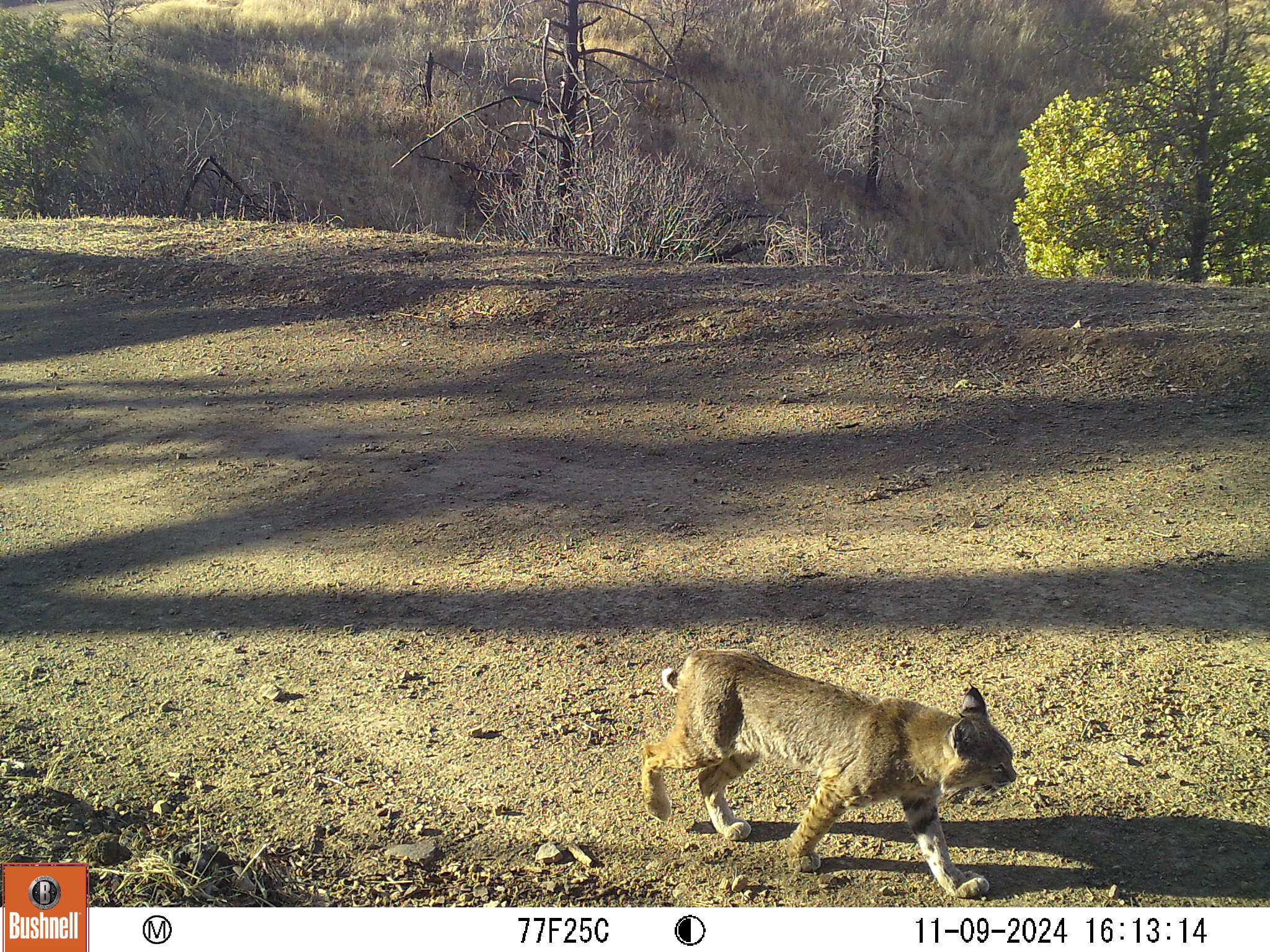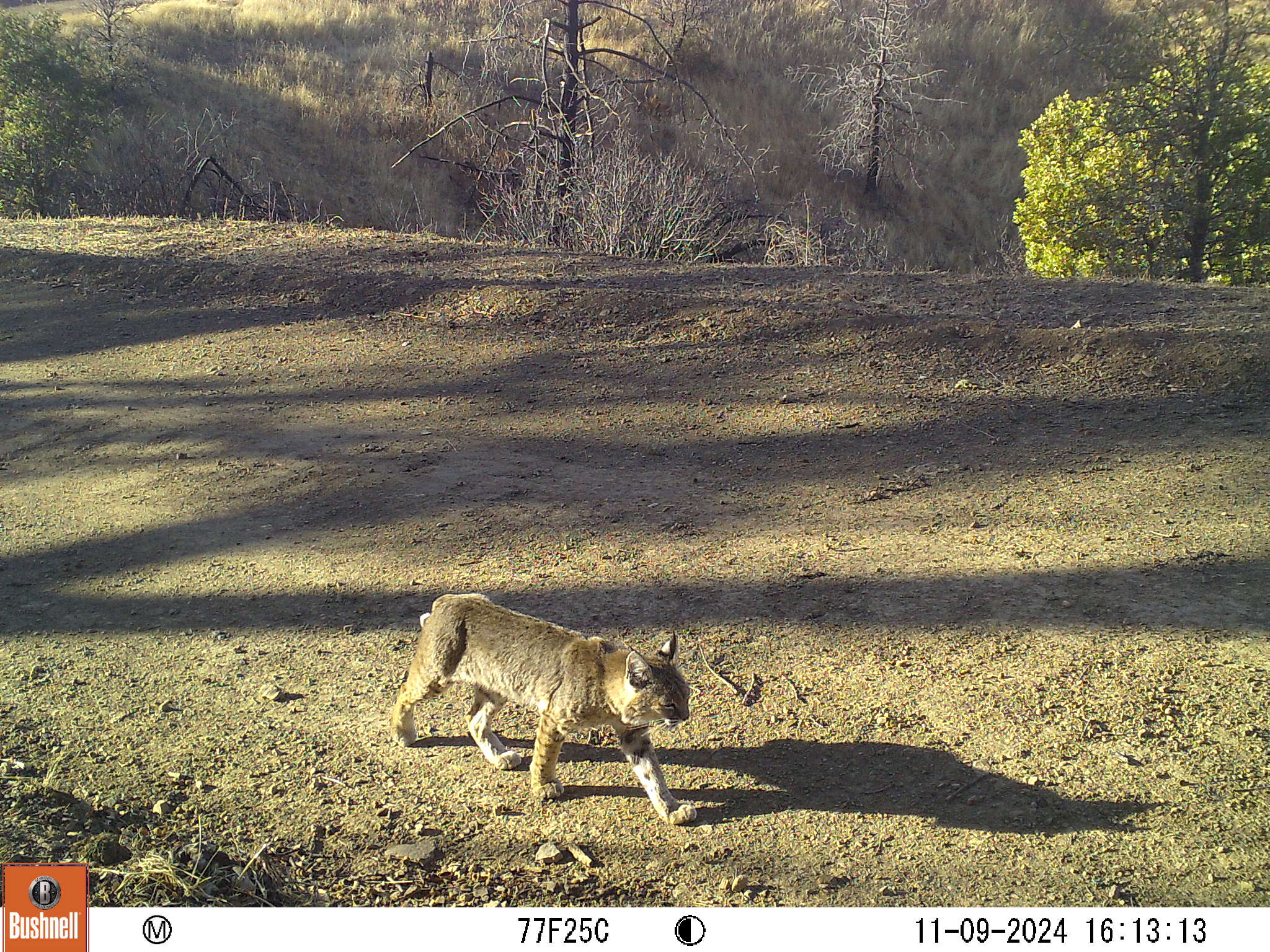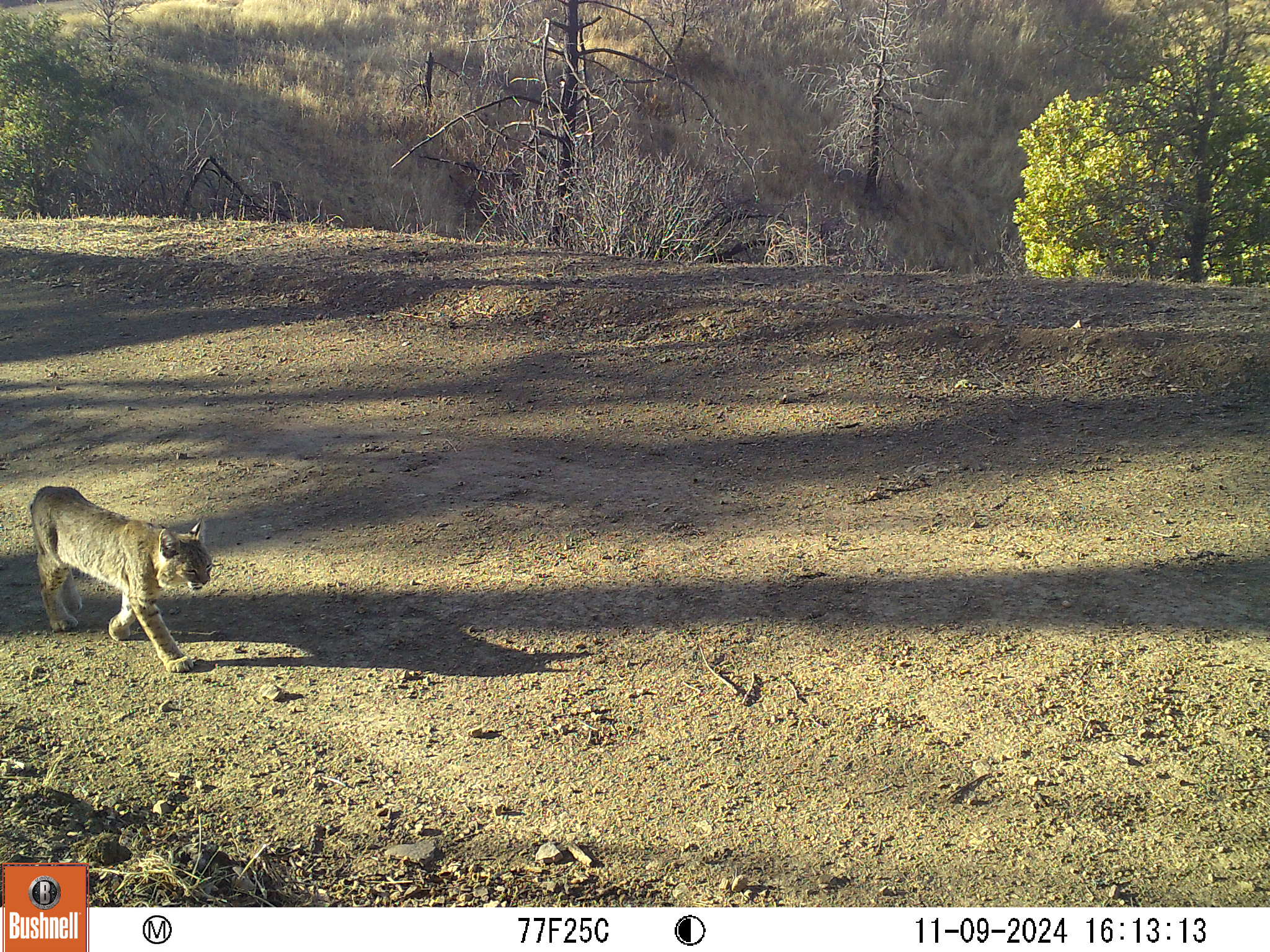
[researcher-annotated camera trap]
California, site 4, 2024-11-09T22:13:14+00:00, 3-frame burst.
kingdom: Animalia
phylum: Chordata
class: Mammalia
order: Carnivora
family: Felidae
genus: Lynx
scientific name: Lynx rufus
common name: bobcat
Bobcat (Lynx rufus).